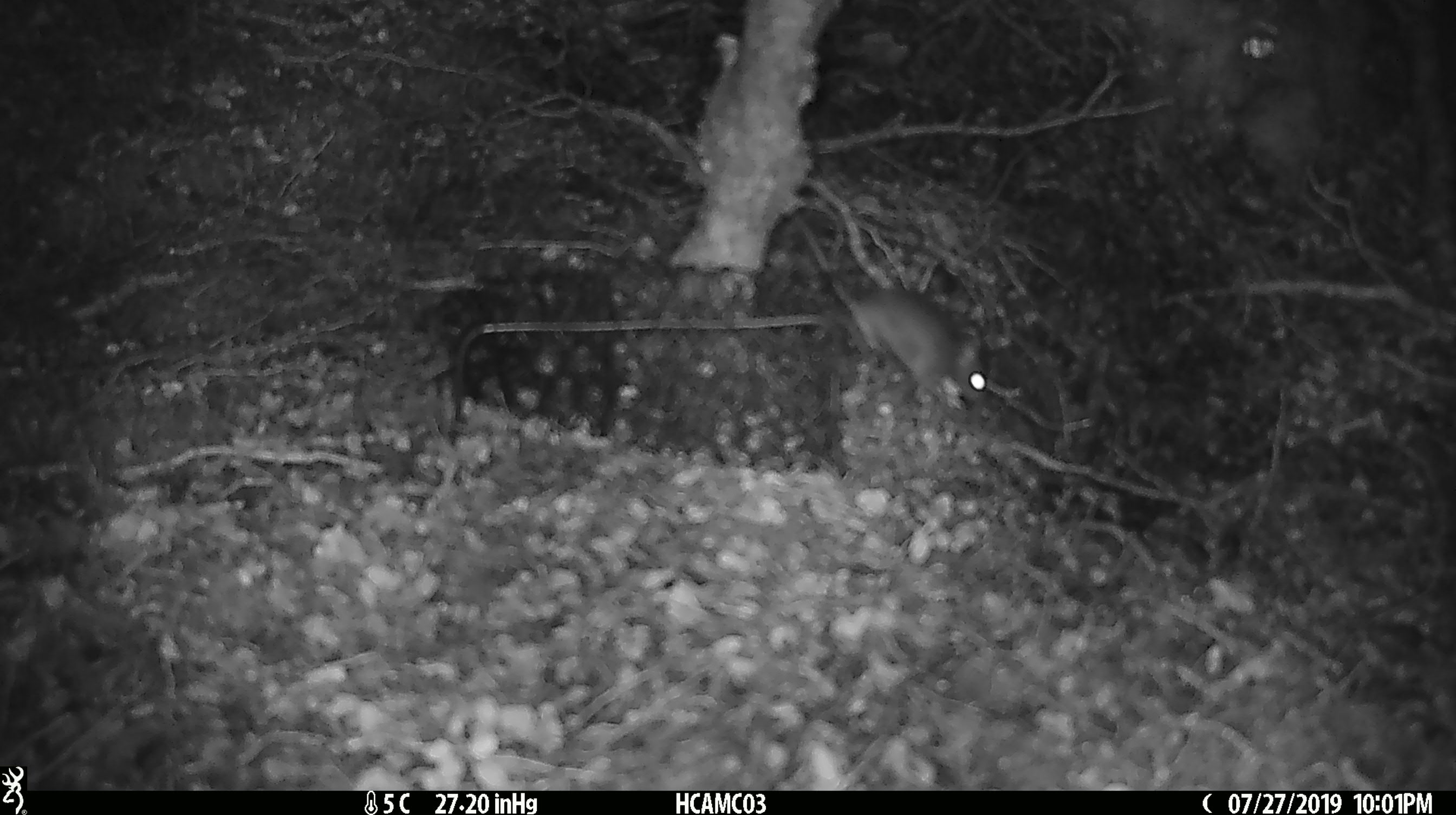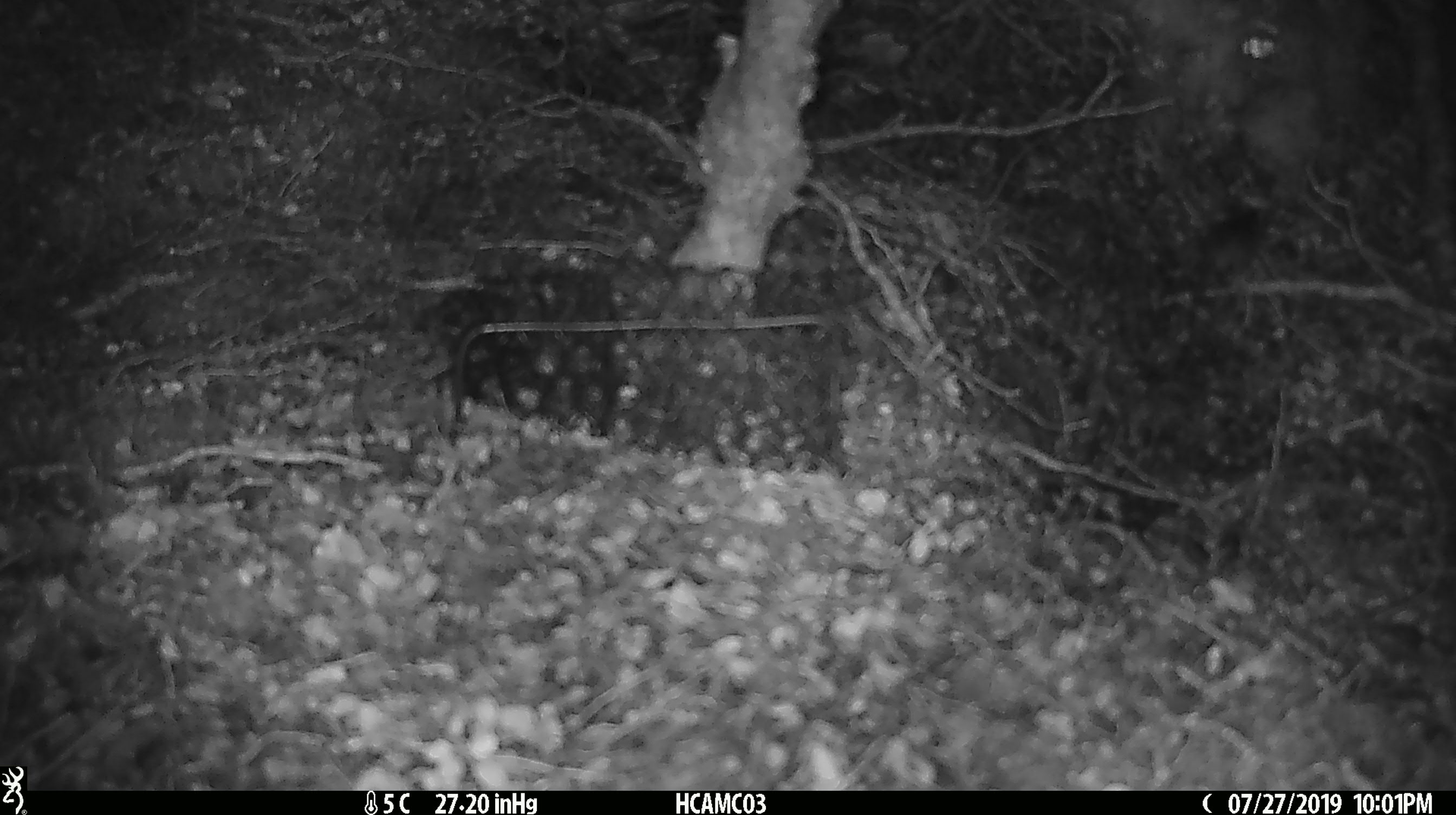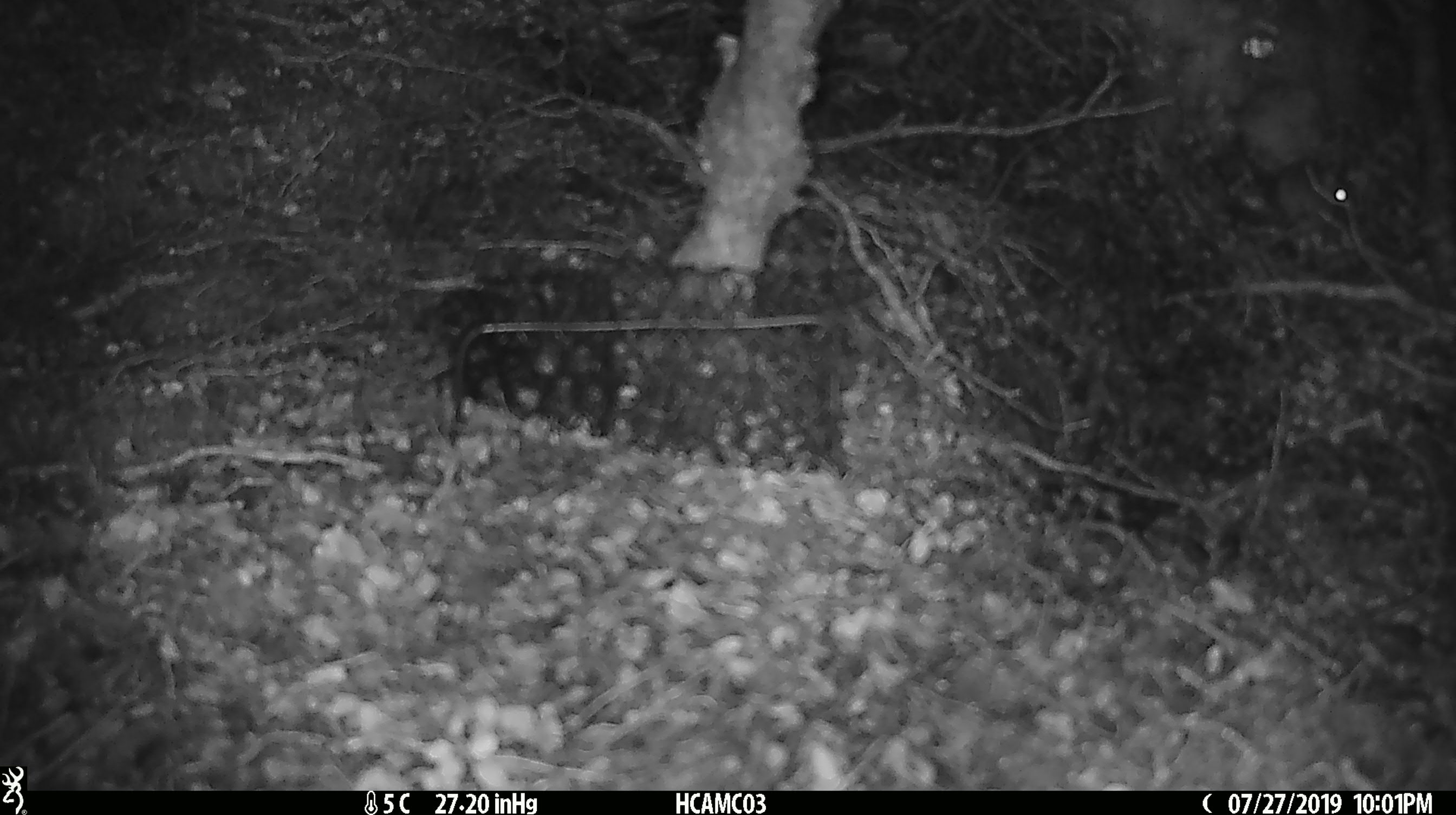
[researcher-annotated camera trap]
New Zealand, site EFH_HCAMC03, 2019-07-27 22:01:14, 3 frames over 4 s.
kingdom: Animalia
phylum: Chordata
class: Mammalia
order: Rodentia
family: Muridae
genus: Mus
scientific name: Mus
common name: mouse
Mouse (Mus).